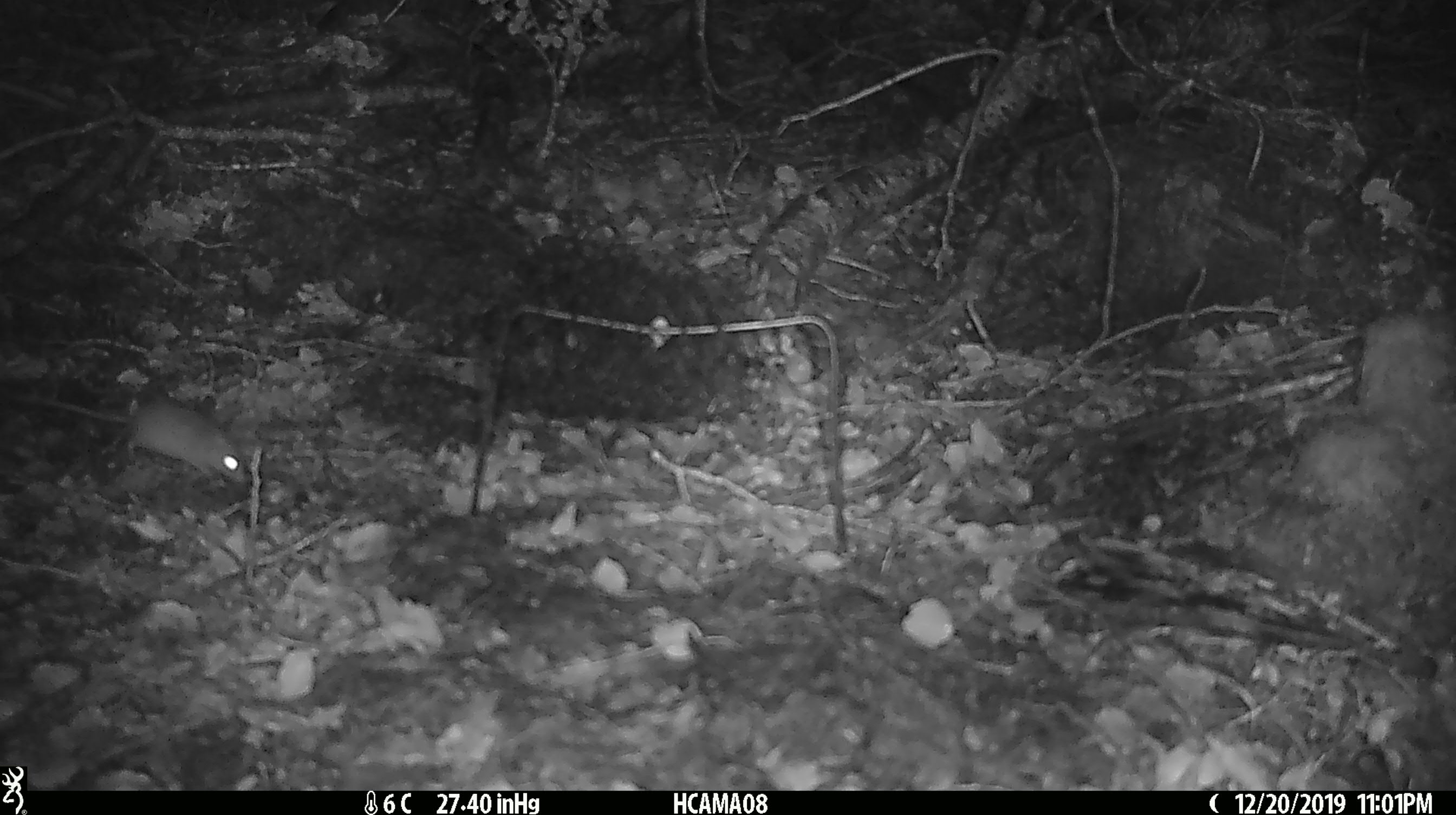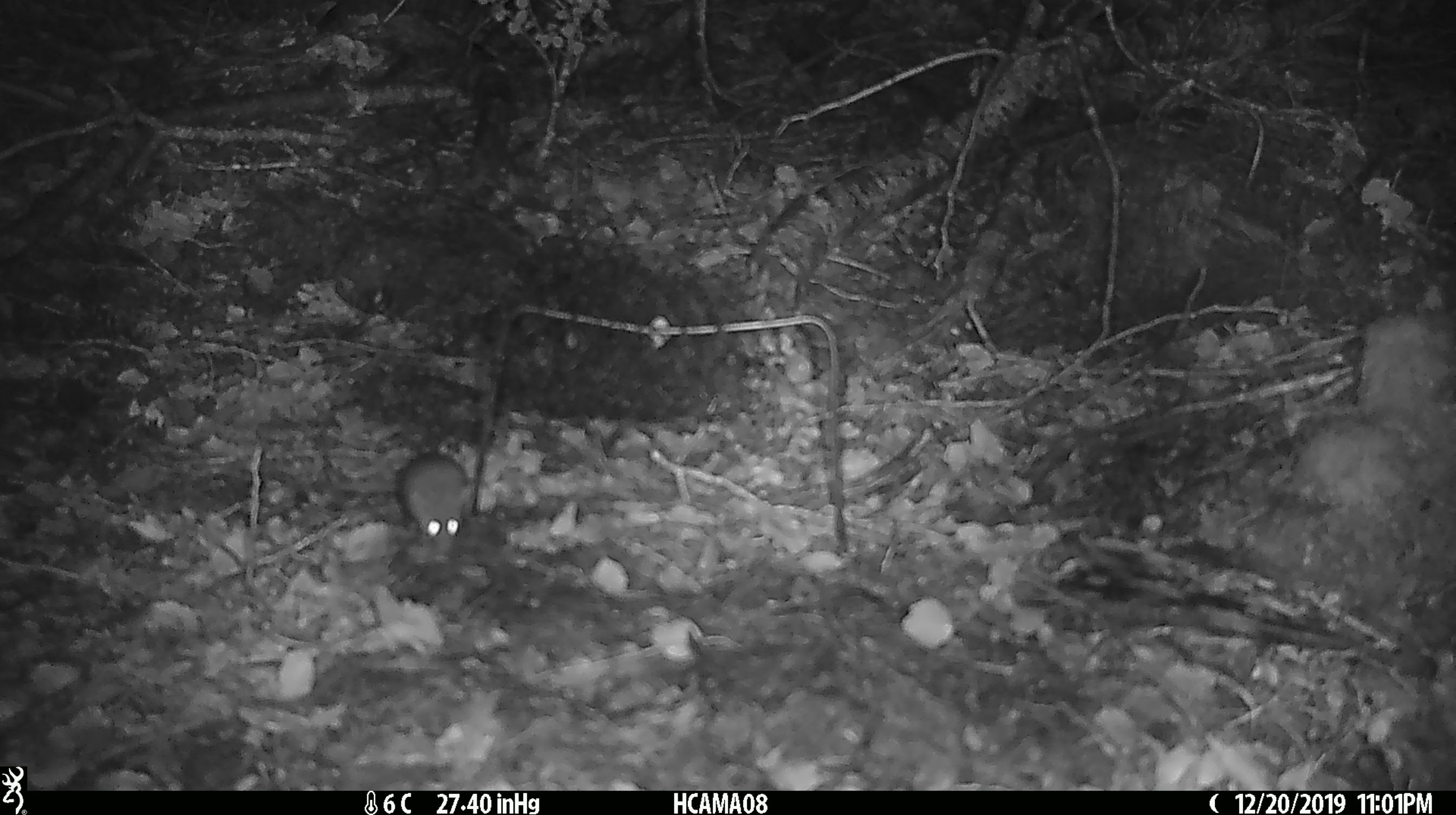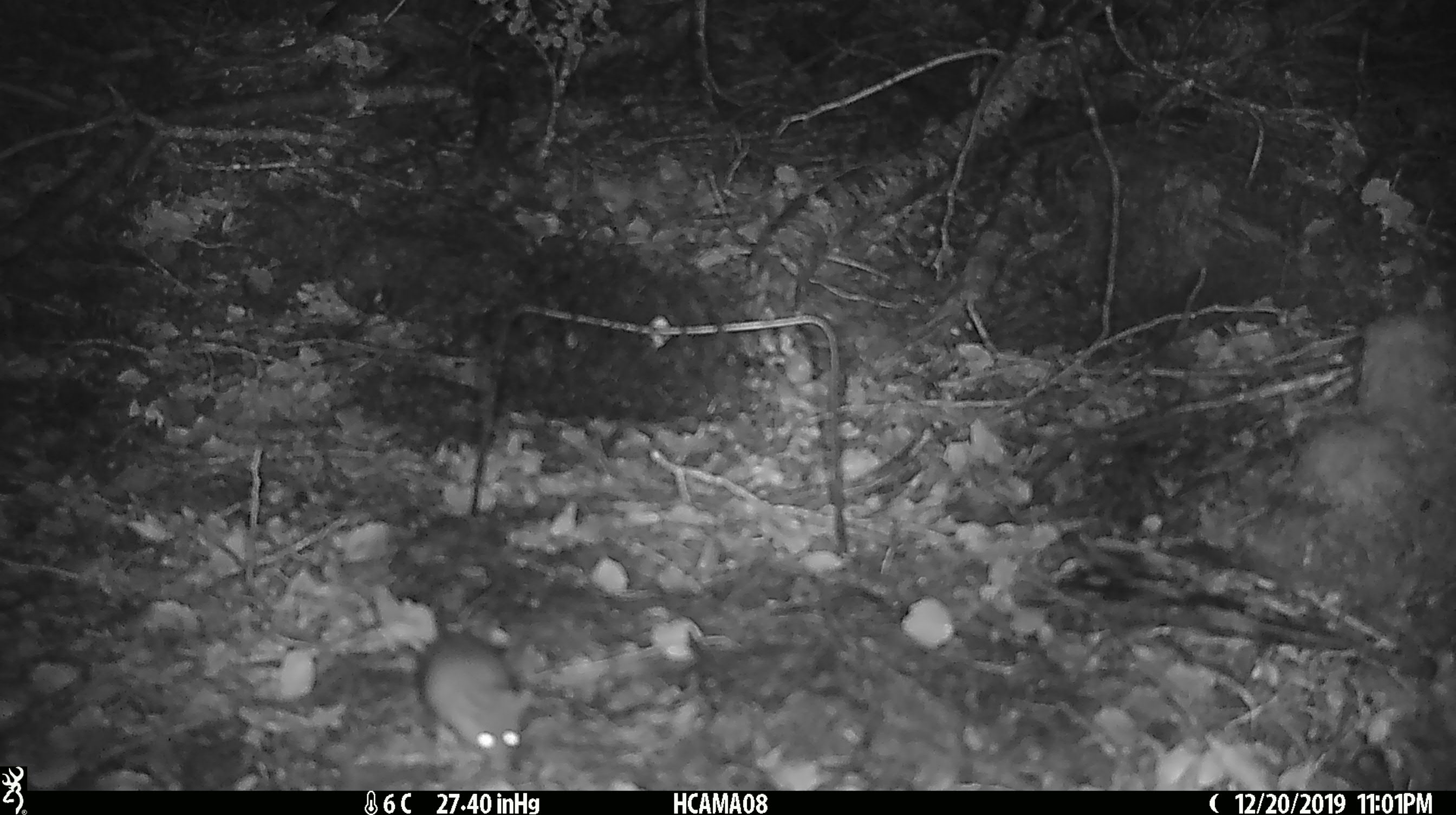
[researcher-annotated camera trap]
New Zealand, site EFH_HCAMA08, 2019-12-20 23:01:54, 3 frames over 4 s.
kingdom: Animalia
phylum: Chordata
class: Mammalia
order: Rodentia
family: Muridae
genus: Mus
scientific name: Mus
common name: mouse